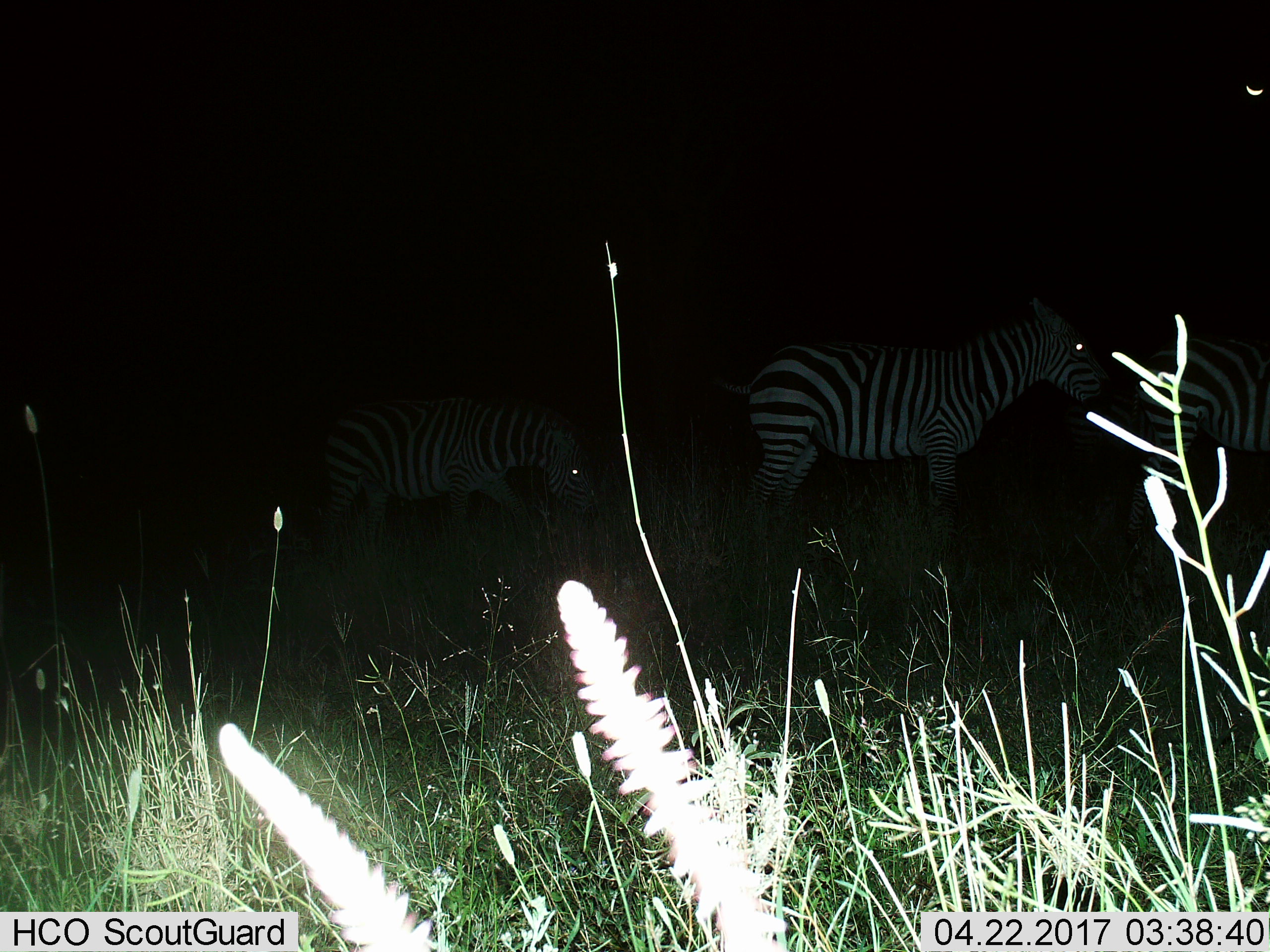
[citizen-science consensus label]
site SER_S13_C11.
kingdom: Animalia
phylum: Chordata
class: Mammalia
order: Perissodactyla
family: Equidae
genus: Equus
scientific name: Equus quagga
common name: plains zebra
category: zebraplains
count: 3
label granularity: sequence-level